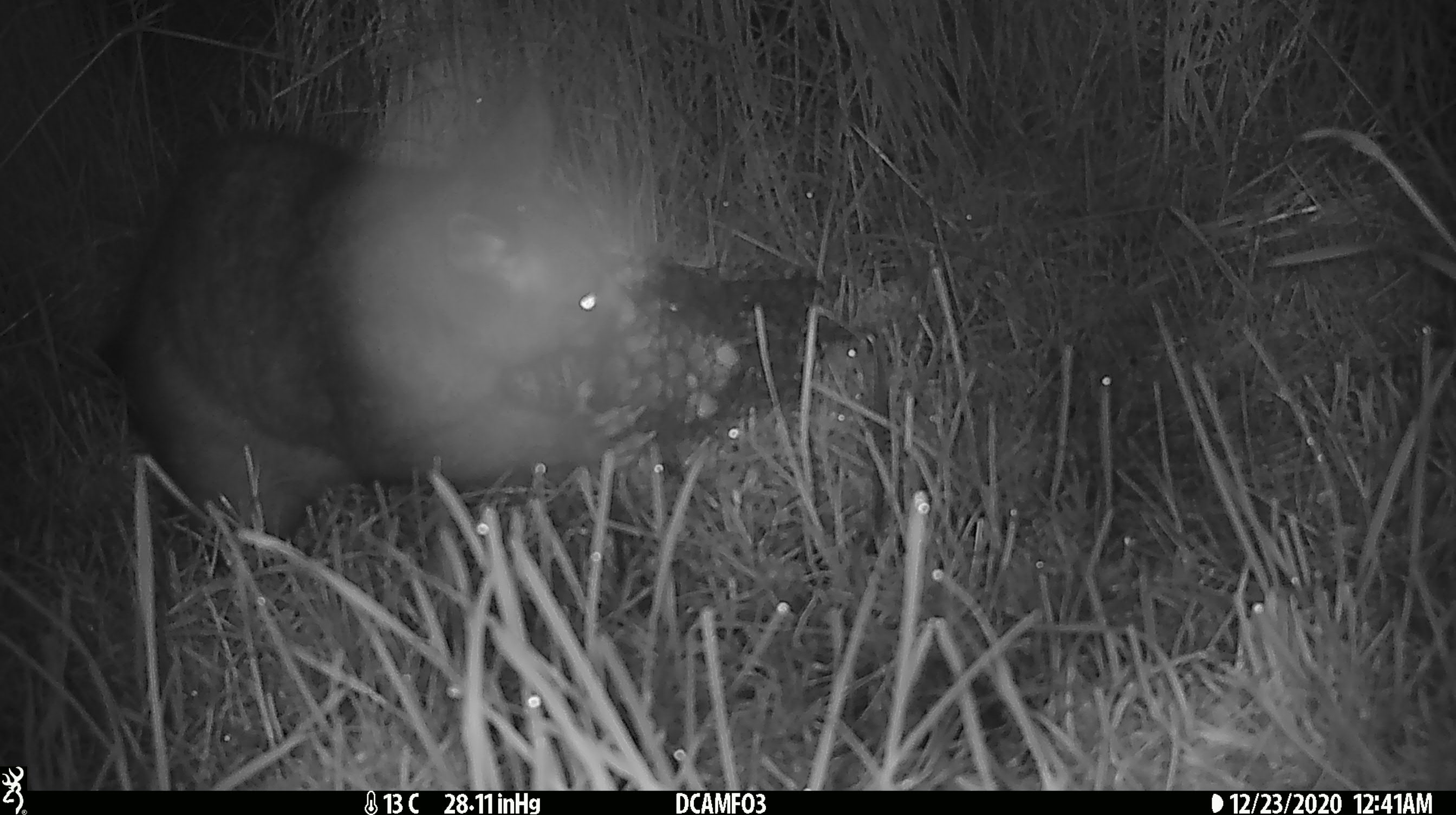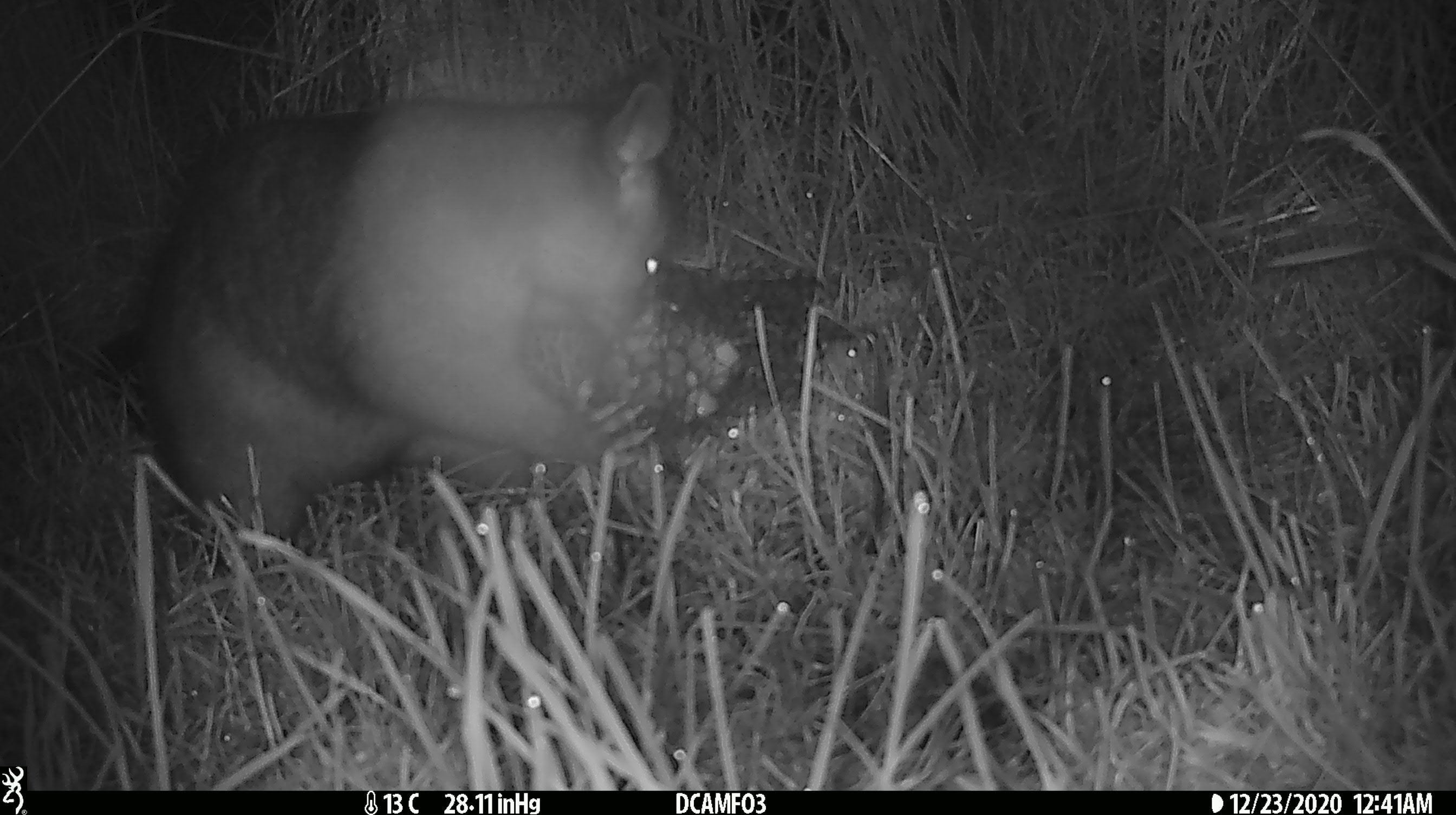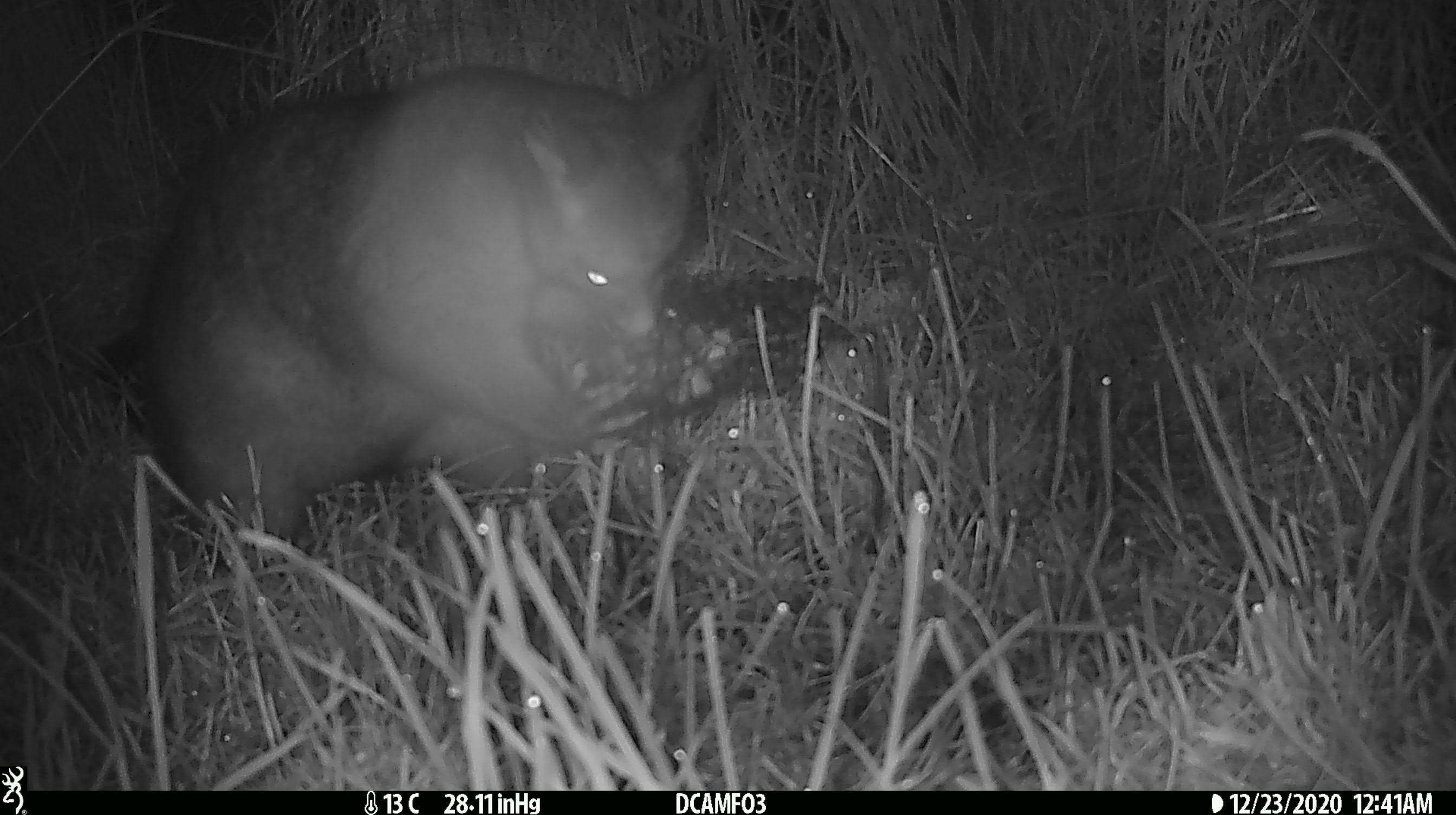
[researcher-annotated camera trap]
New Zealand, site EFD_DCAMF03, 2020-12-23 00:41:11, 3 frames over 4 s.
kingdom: Animalia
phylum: Chordata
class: Mammalia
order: Diprotodontia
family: Phalangeridae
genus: Trichosurus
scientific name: Trichosurus vulpecula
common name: common brushtail possum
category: possum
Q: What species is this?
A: Possum (common brushtail possum) (Trichosurus vulpecula).